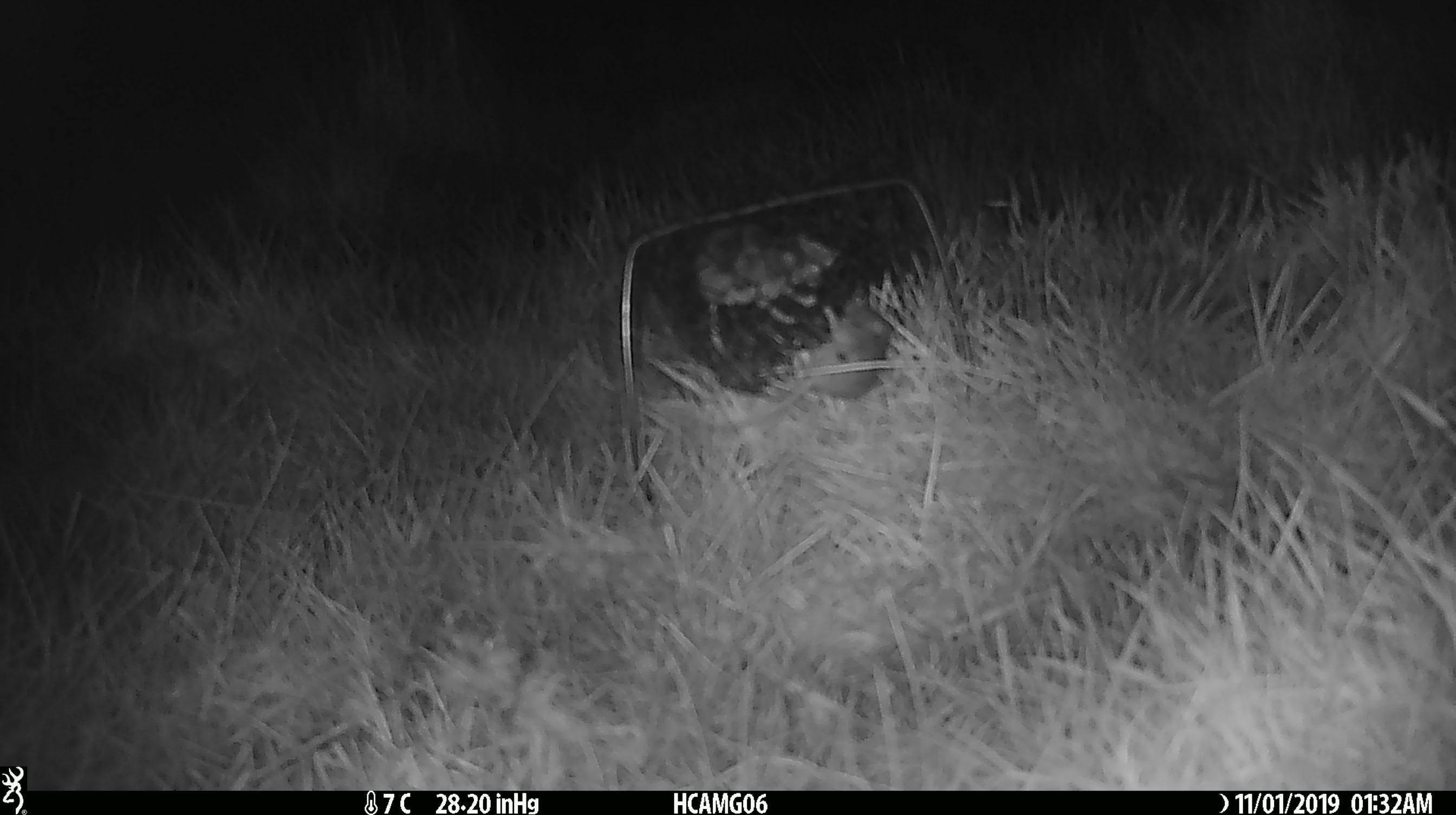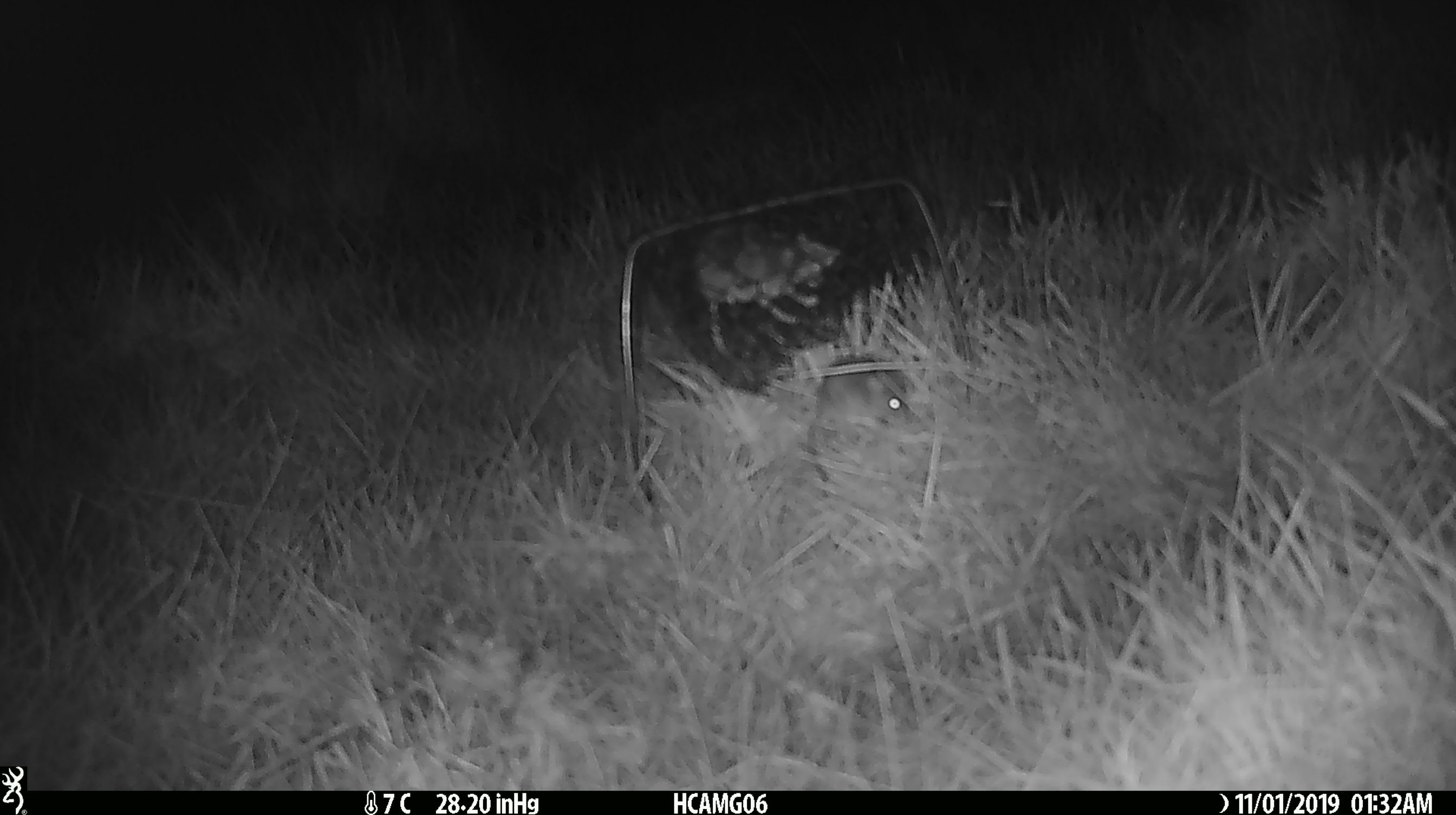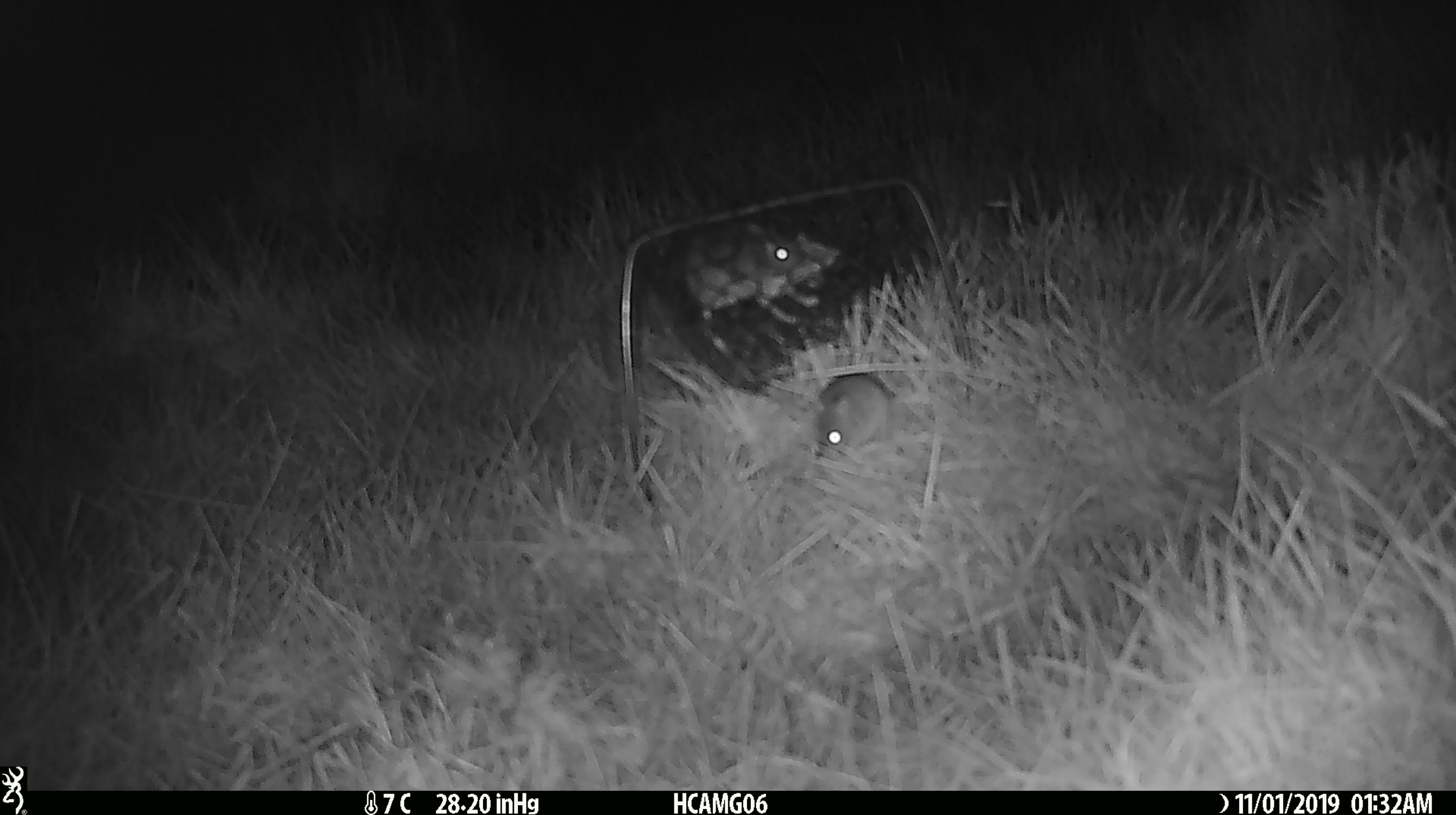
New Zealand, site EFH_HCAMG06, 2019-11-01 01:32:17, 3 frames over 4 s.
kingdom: Animalia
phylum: Chordata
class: Mammalia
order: Rodentia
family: Muridae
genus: Mus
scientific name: Mus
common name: mouse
Mouse (Mus).